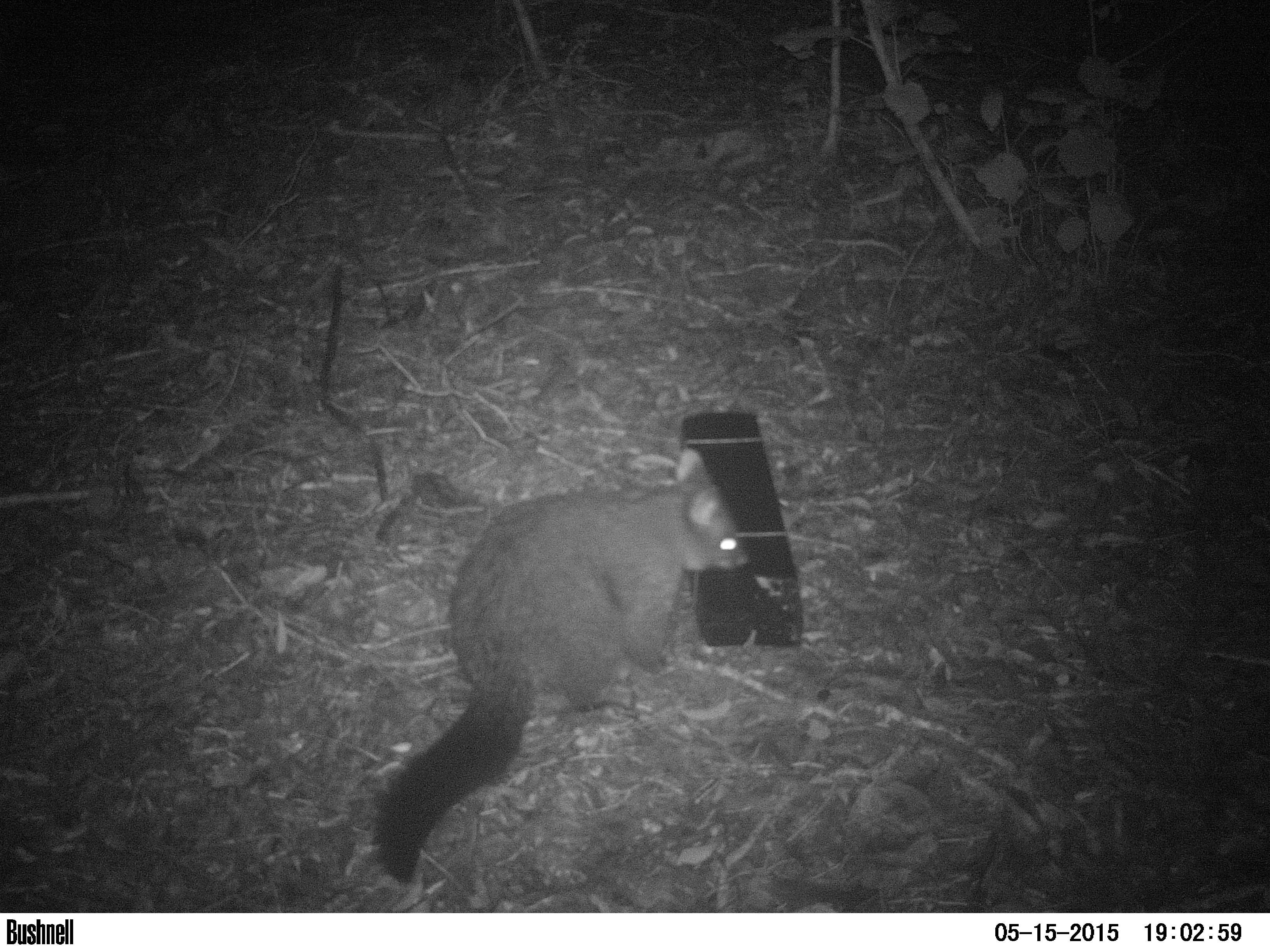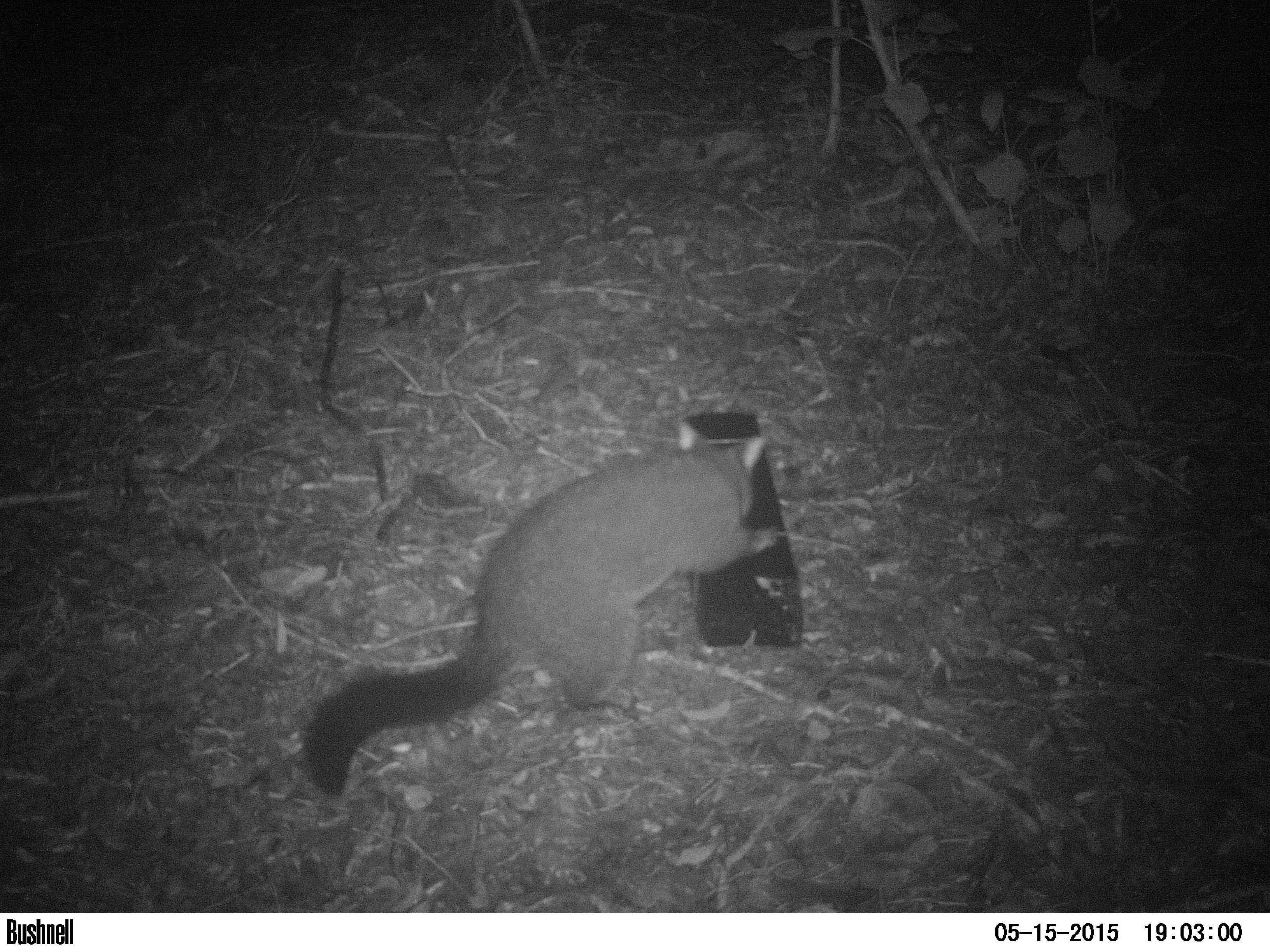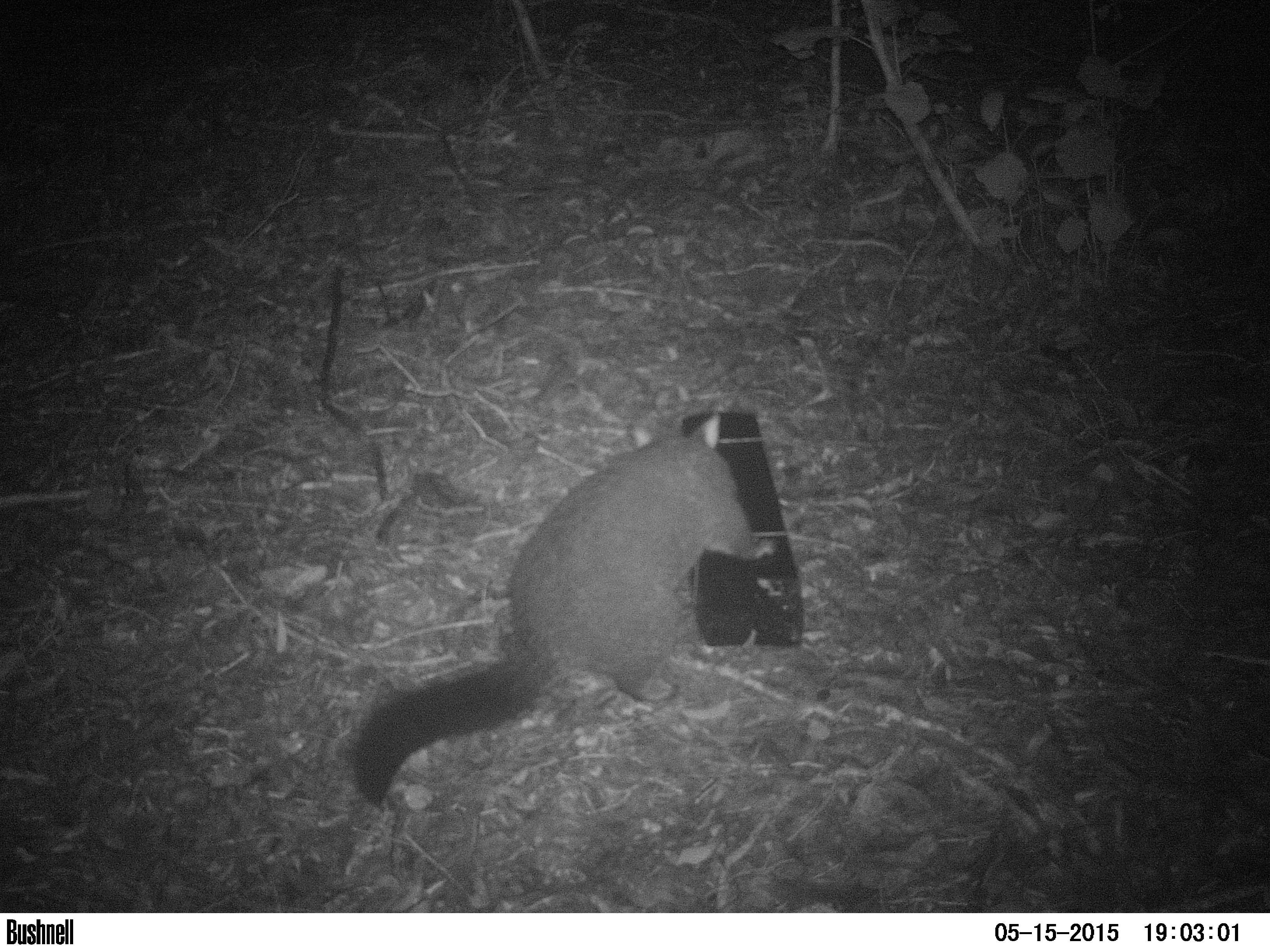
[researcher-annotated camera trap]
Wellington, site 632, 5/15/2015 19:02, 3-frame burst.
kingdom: Animalia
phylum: Chordata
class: Mammalia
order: Didelphimorphia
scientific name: Didelphimorphia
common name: possum